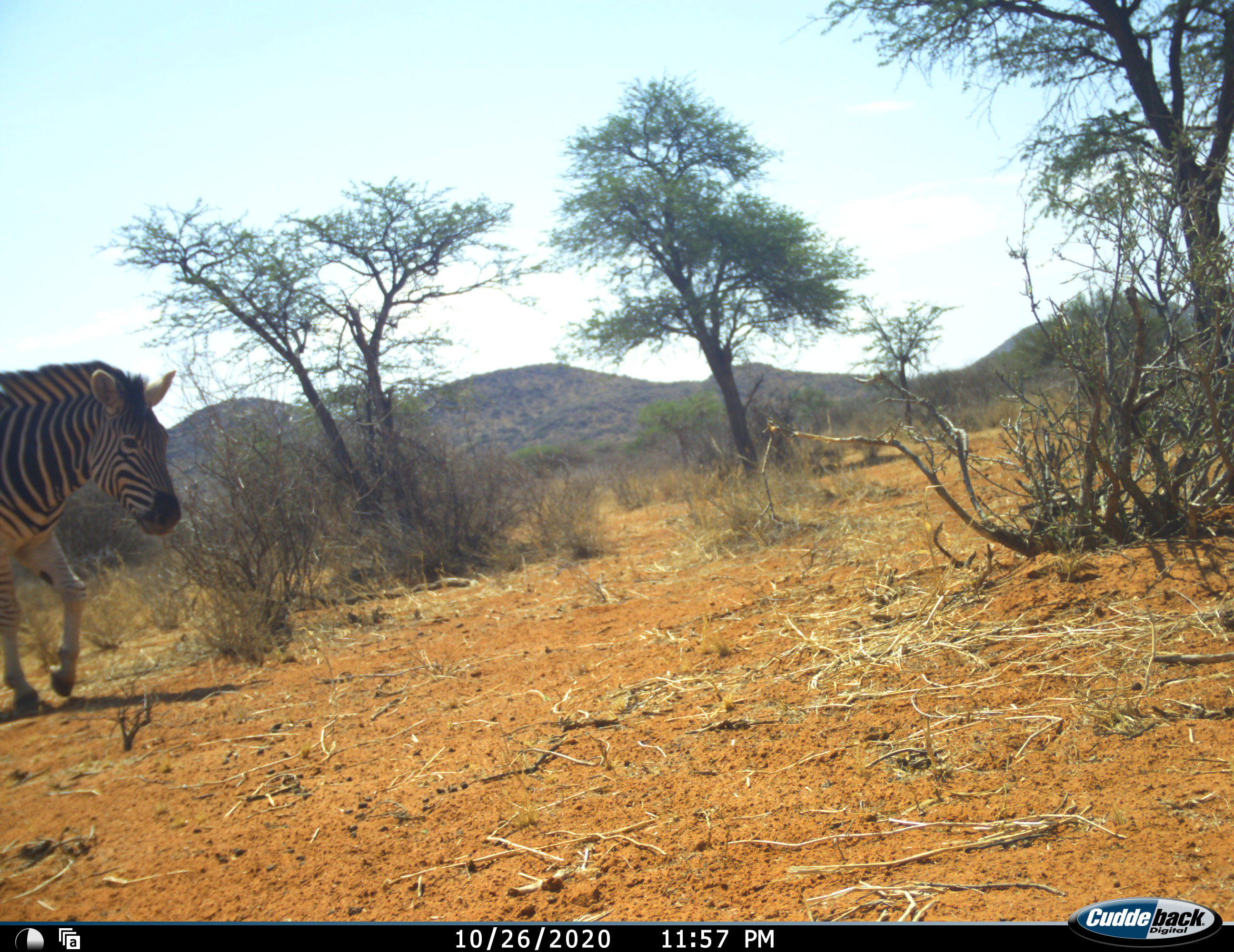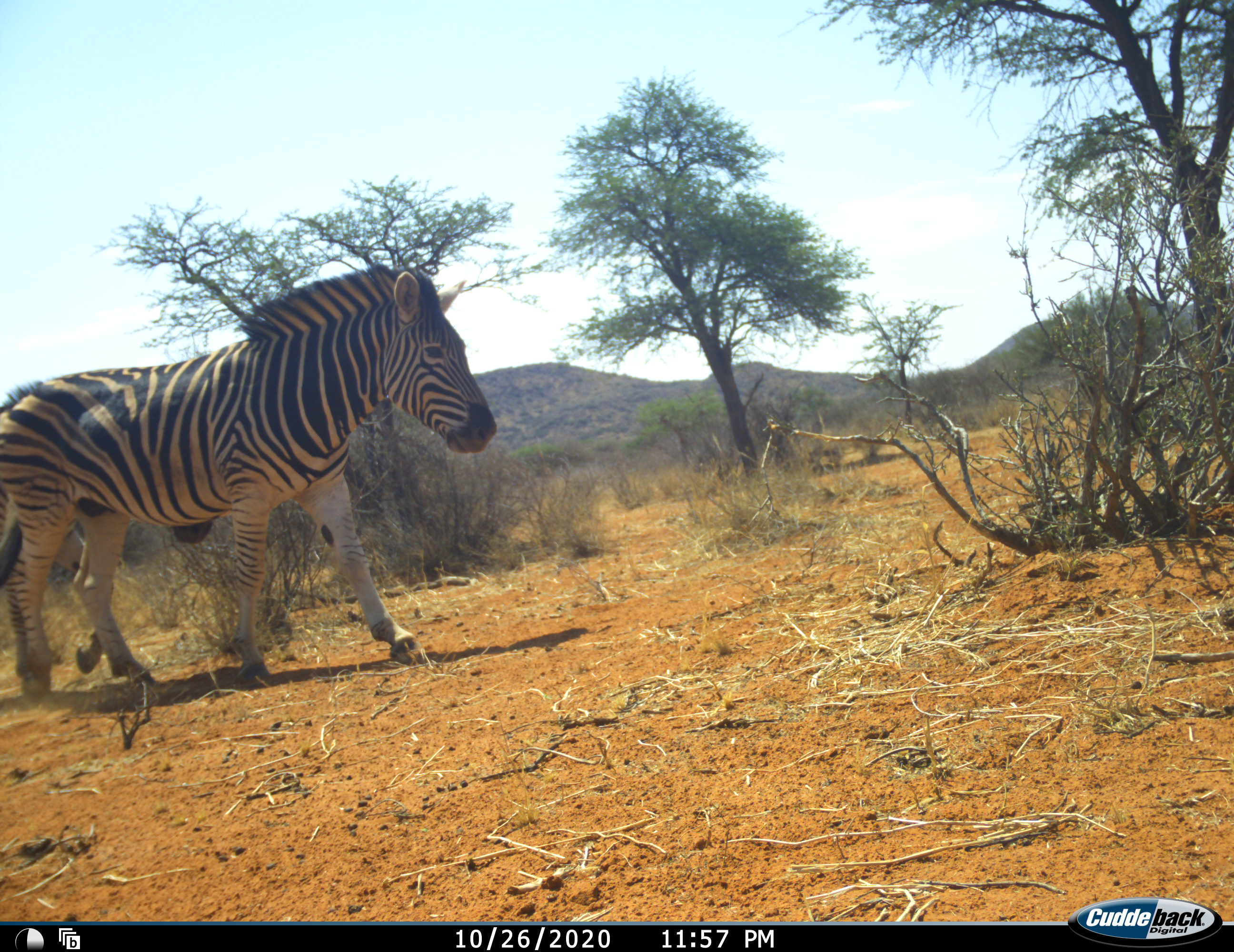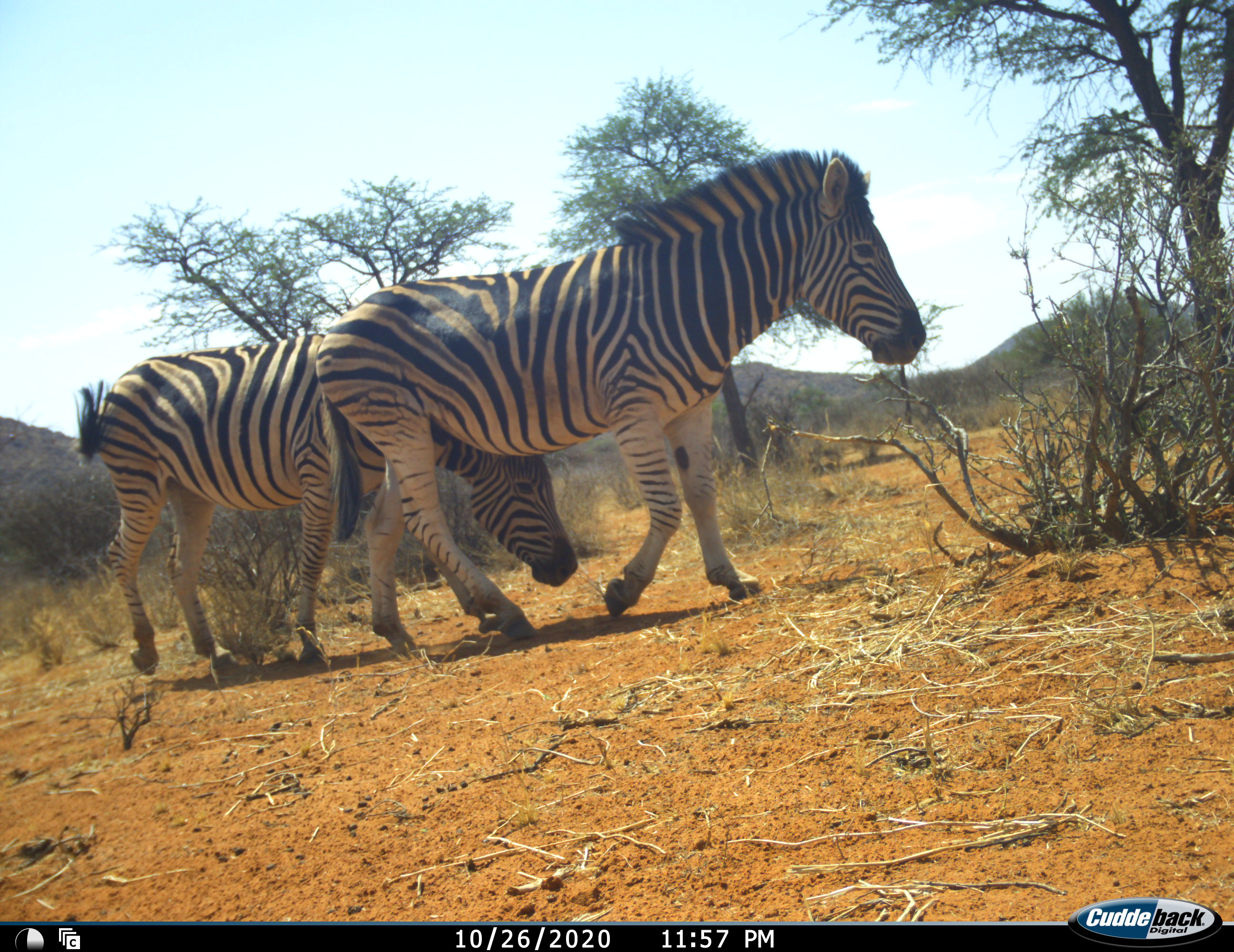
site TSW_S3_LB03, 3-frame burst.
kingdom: Animalia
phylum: Chordata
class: Mammalia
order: Perissodactyla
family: Equidae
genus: Equus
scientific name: Equus quagga burchellii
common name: burchell's zebra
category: zebraburchells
Zebraburchells (burchell's zebra) (Equus quagga burchellii), count 2. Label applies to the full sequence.